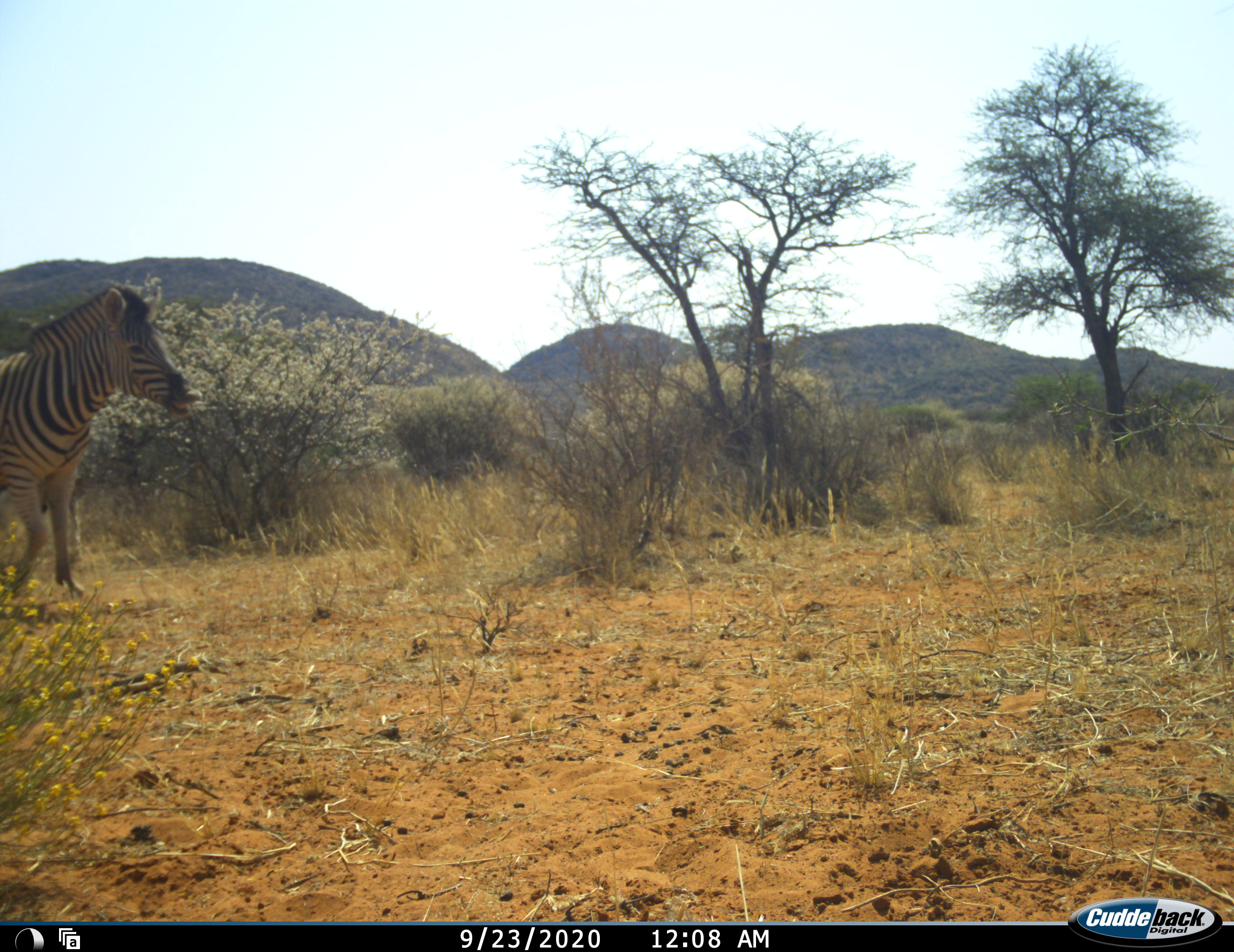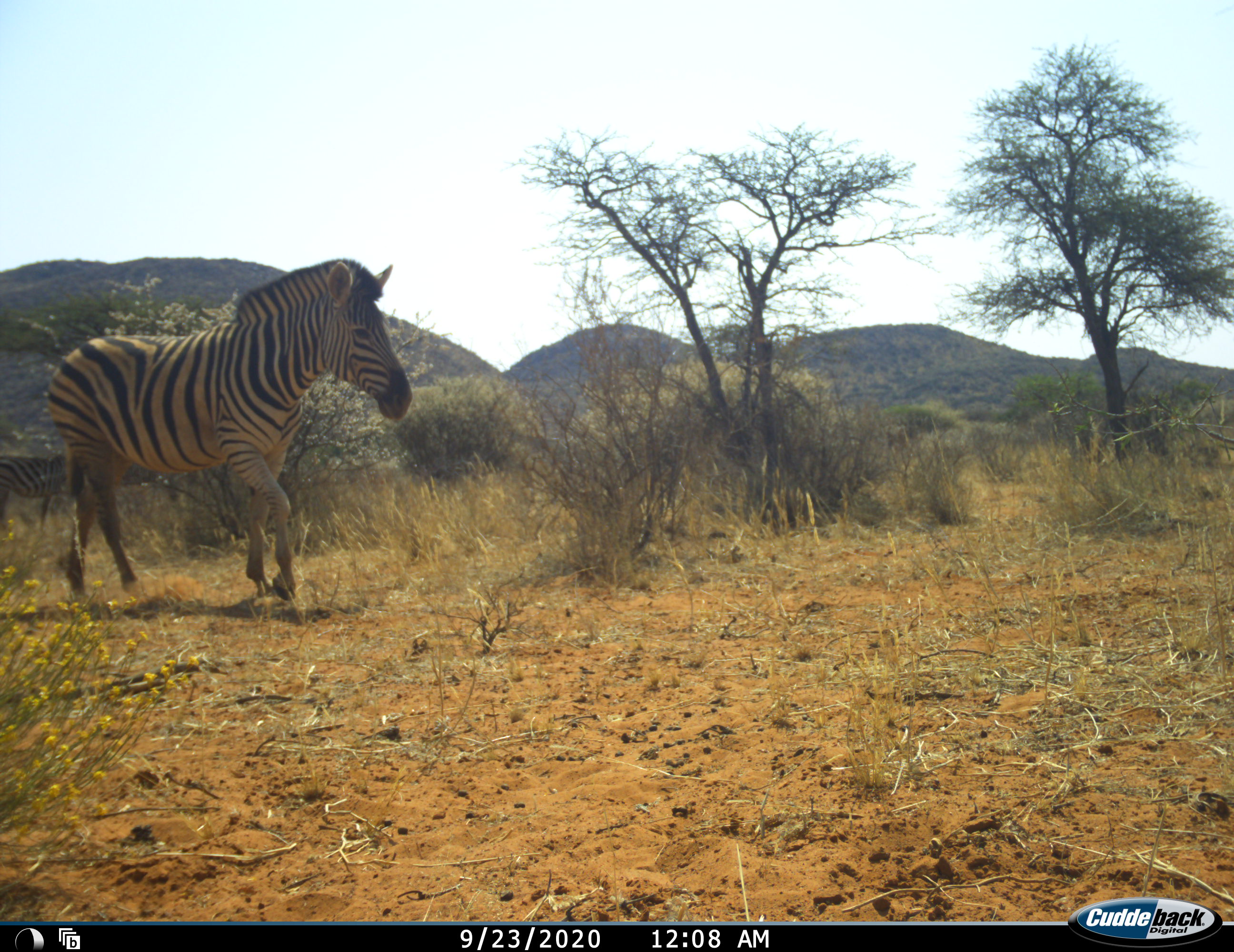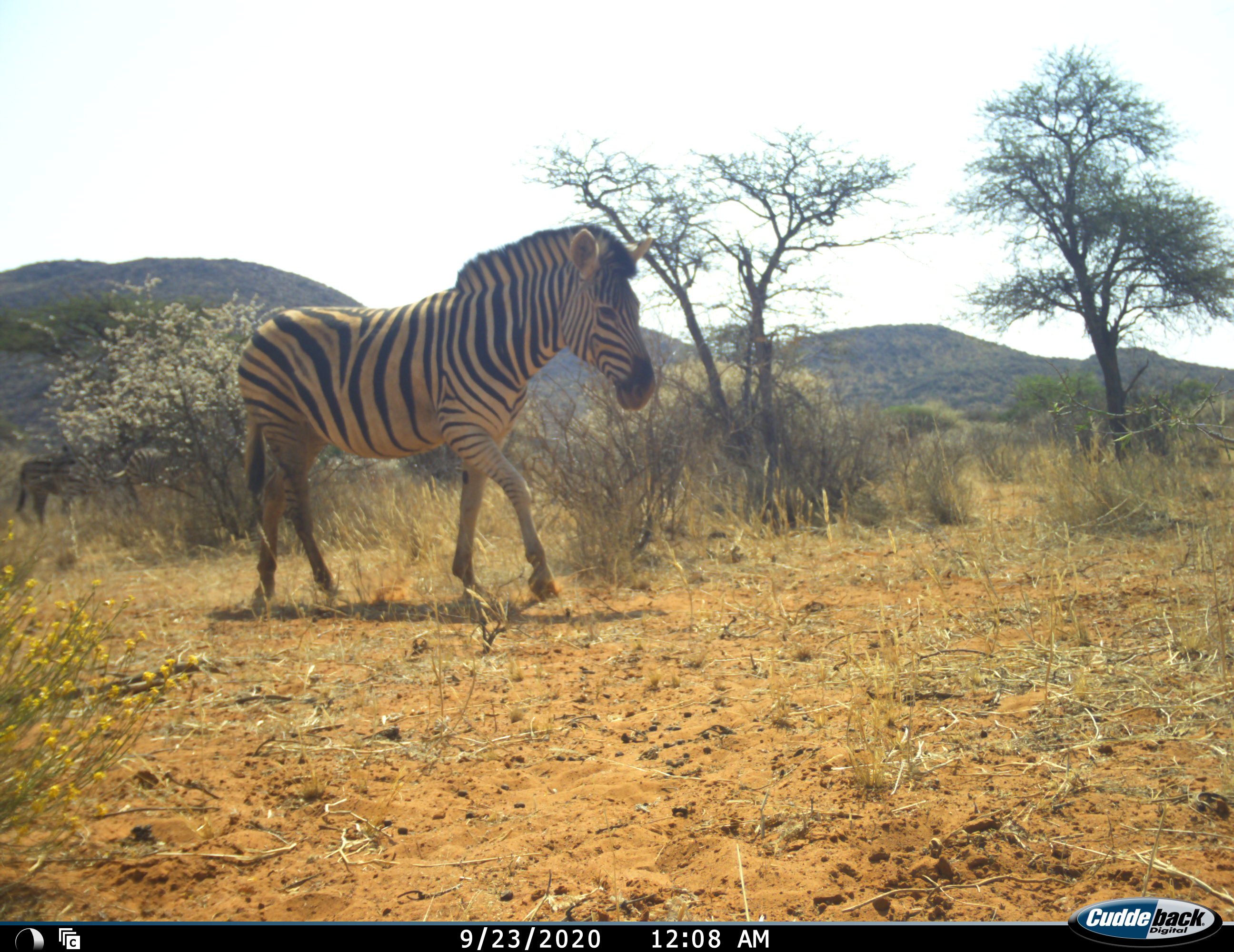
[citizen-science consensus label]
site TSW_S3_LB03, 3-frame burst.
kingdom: Animalia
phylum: Chordata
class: Mammalia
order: Perissodactyla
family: Equidae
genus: Equus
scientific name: Equus quagga burchellii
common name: burchell's zebra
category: zebraburchells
Zebraburchells (burchell's zebra) (Equus quagga burchellii), count 2. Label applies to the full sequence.